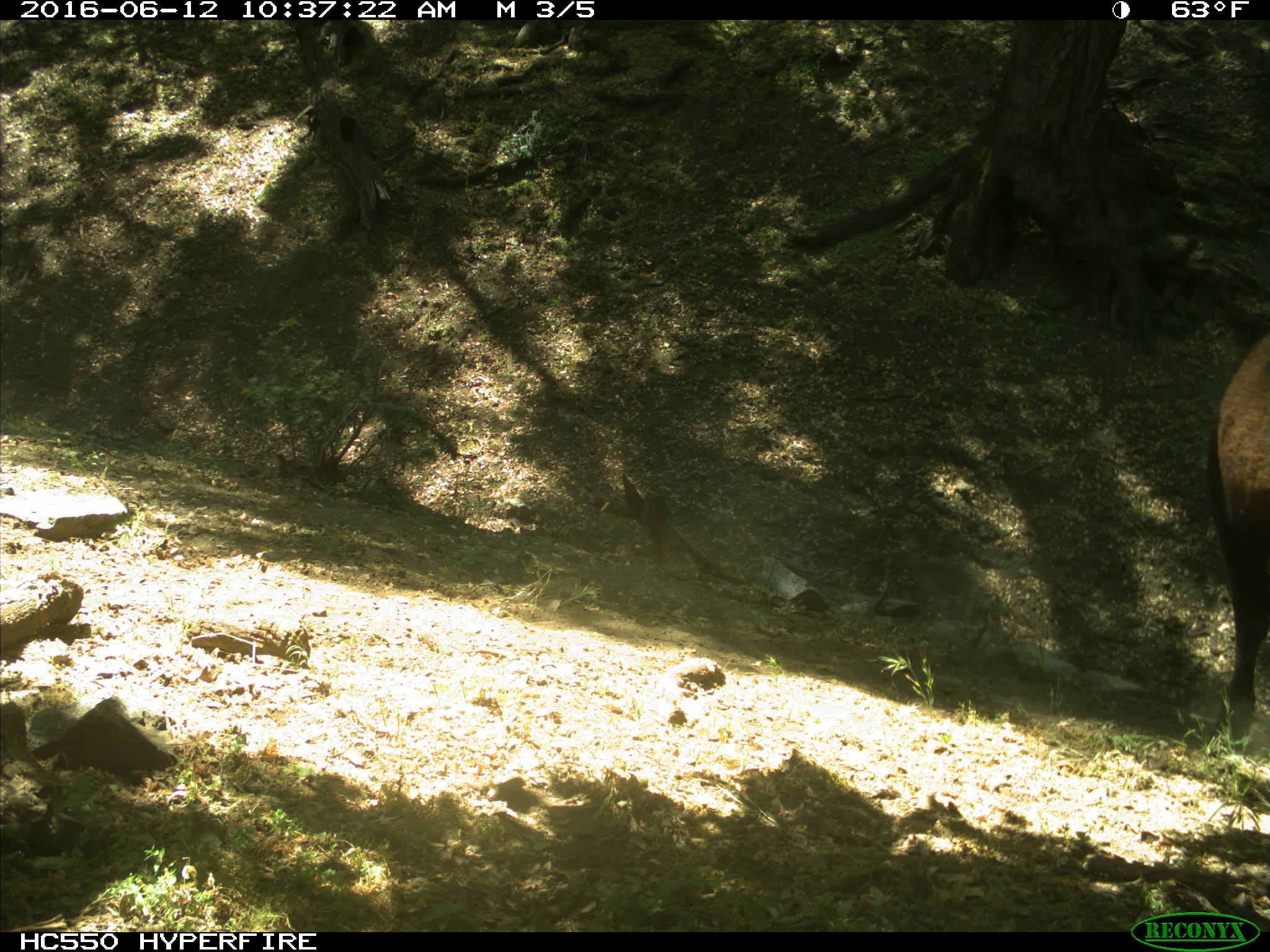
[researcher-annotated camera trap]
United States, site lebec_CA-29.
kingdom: Animalia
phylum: Chordata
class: Mammalia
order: Artiodactyla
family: Bovidae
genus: Bos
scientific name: Bos taurus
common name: domestic cow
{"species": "Bos taurus (domestic cow)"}